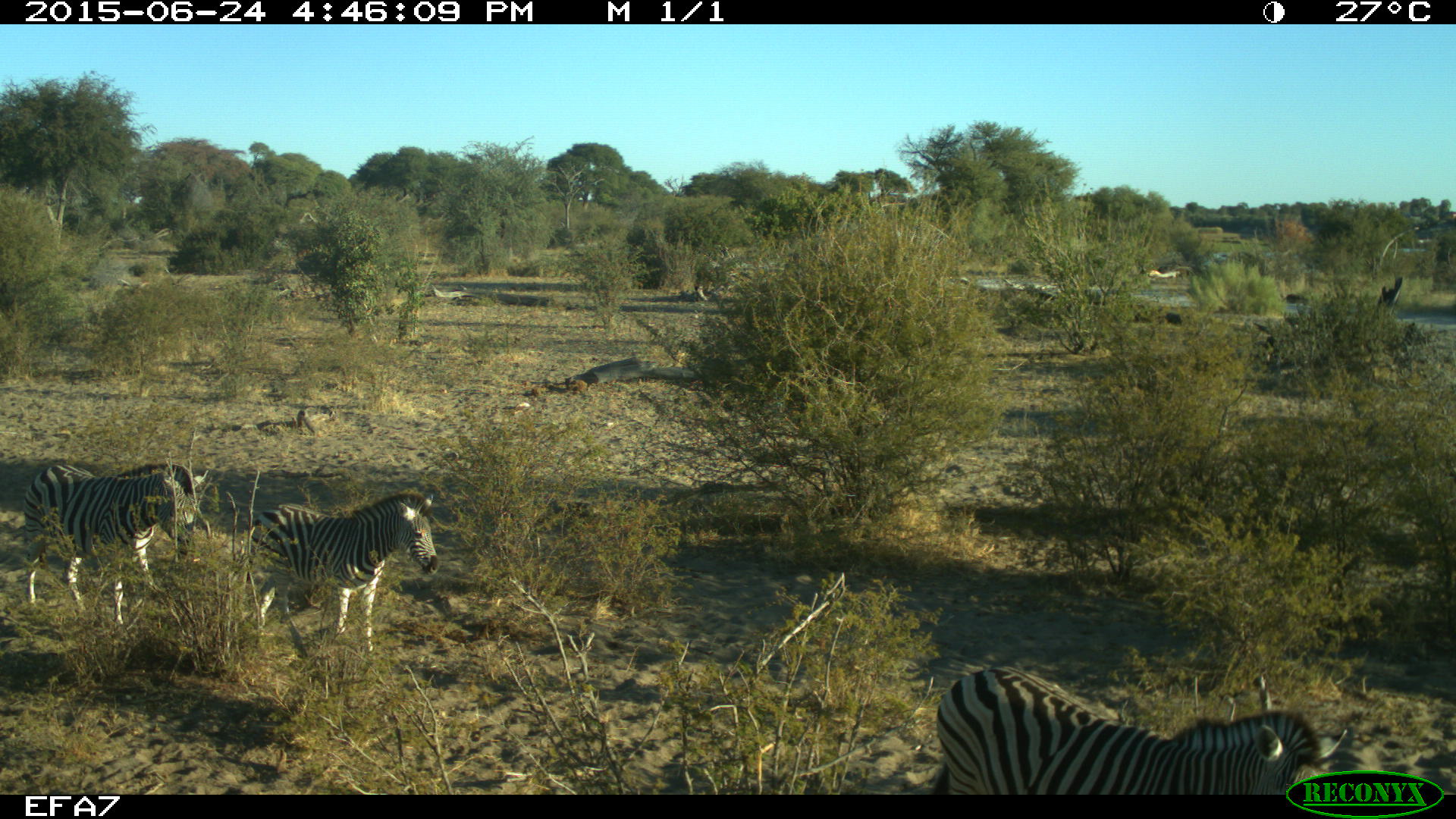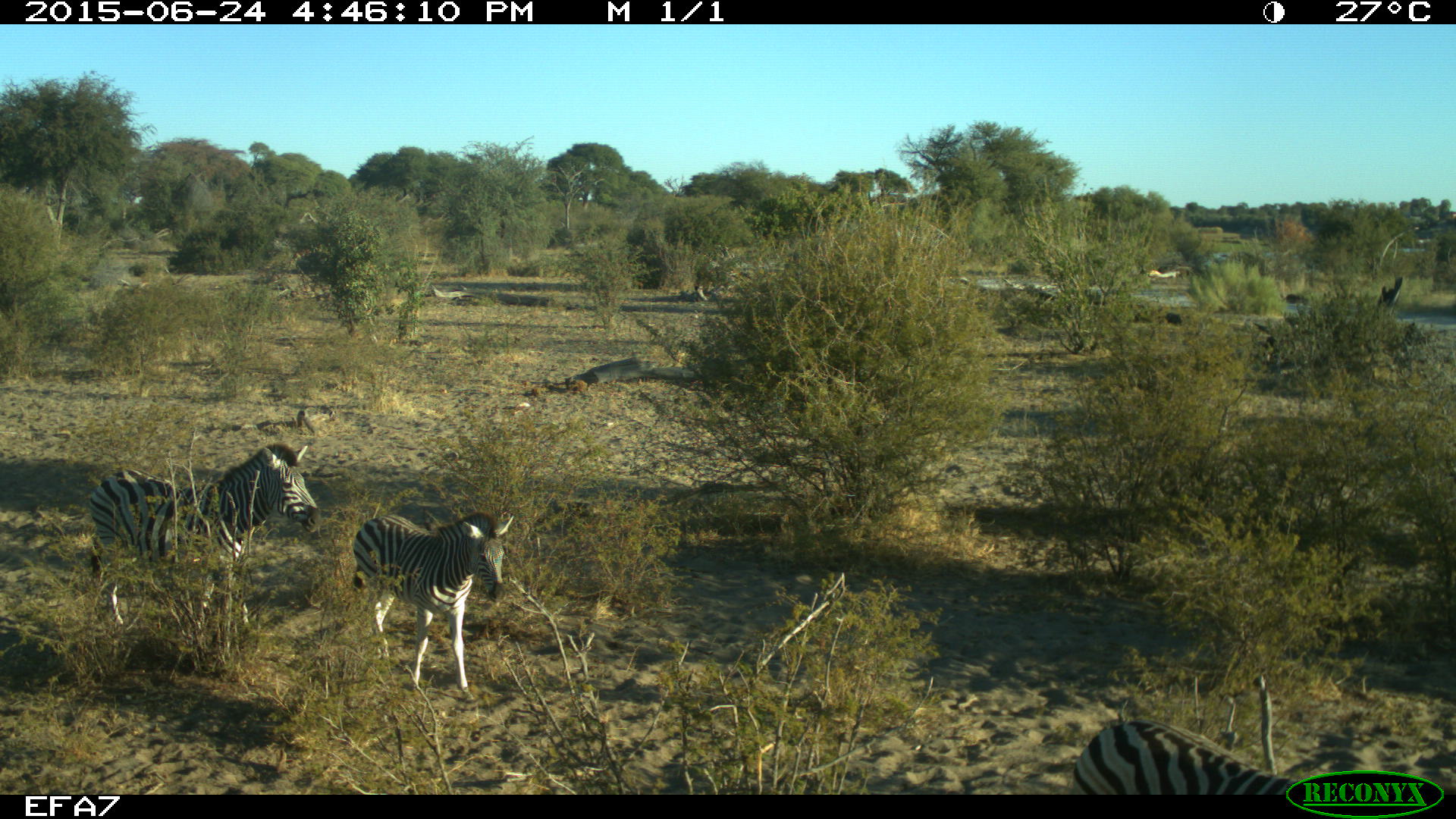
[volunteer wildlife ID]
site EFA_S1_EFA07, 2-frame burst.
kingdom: Animalia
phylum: Chordata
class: Mammalia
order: Perissodactyla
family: Equidae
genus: Equus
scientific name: Equus quagga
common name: plains zebra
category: zebraplains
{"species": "zebraplains (plains zebra) (Equus quagga)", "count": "3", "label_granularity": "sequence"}